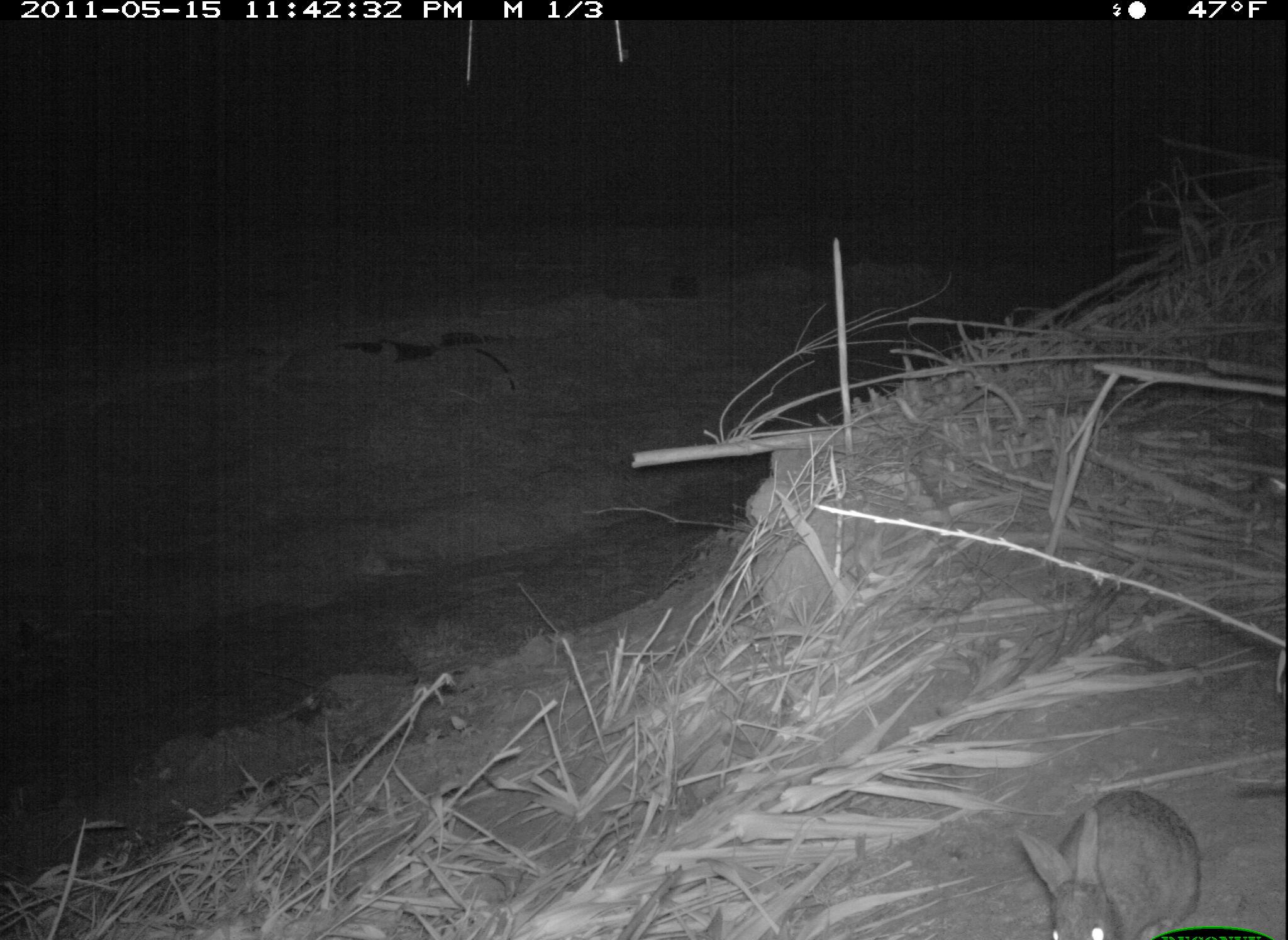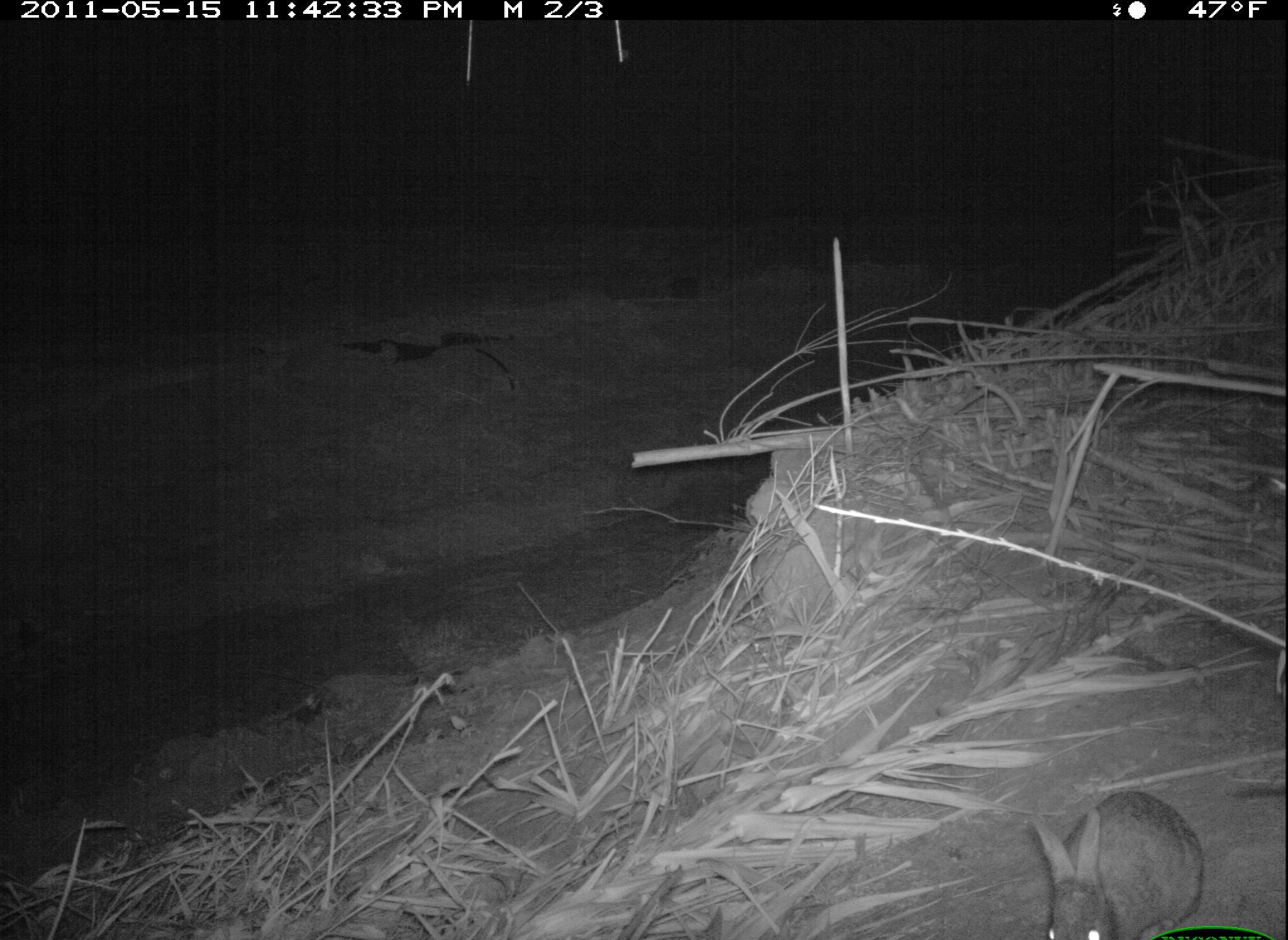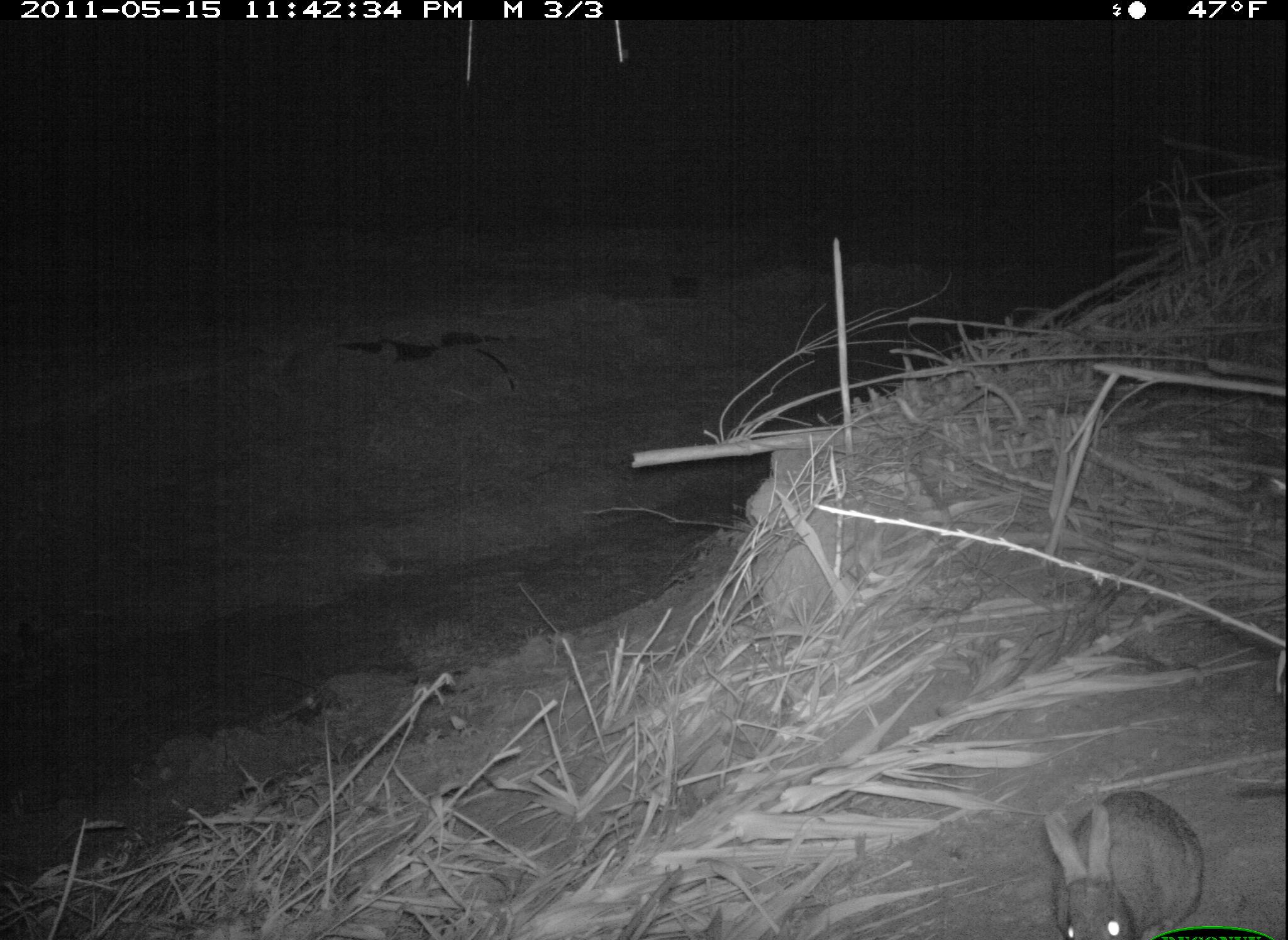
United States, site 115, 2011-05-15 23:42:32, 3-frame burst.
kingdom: Animalia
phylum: Chordata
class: Mammalia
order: Lagomorpha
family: Leporidae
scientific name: Leporidae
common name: rabbits and hares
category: rabbit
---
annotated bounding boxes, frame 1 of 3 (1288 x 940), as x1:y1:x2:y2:
rabbit: 1003:780:1214:940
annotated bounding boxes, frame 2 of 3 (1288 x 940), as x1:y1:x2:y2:
rabbit: 1014:778:1211:940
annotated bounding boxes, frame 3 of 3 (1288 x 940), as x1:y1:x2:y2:
rabbit: 1027:738:1235:940